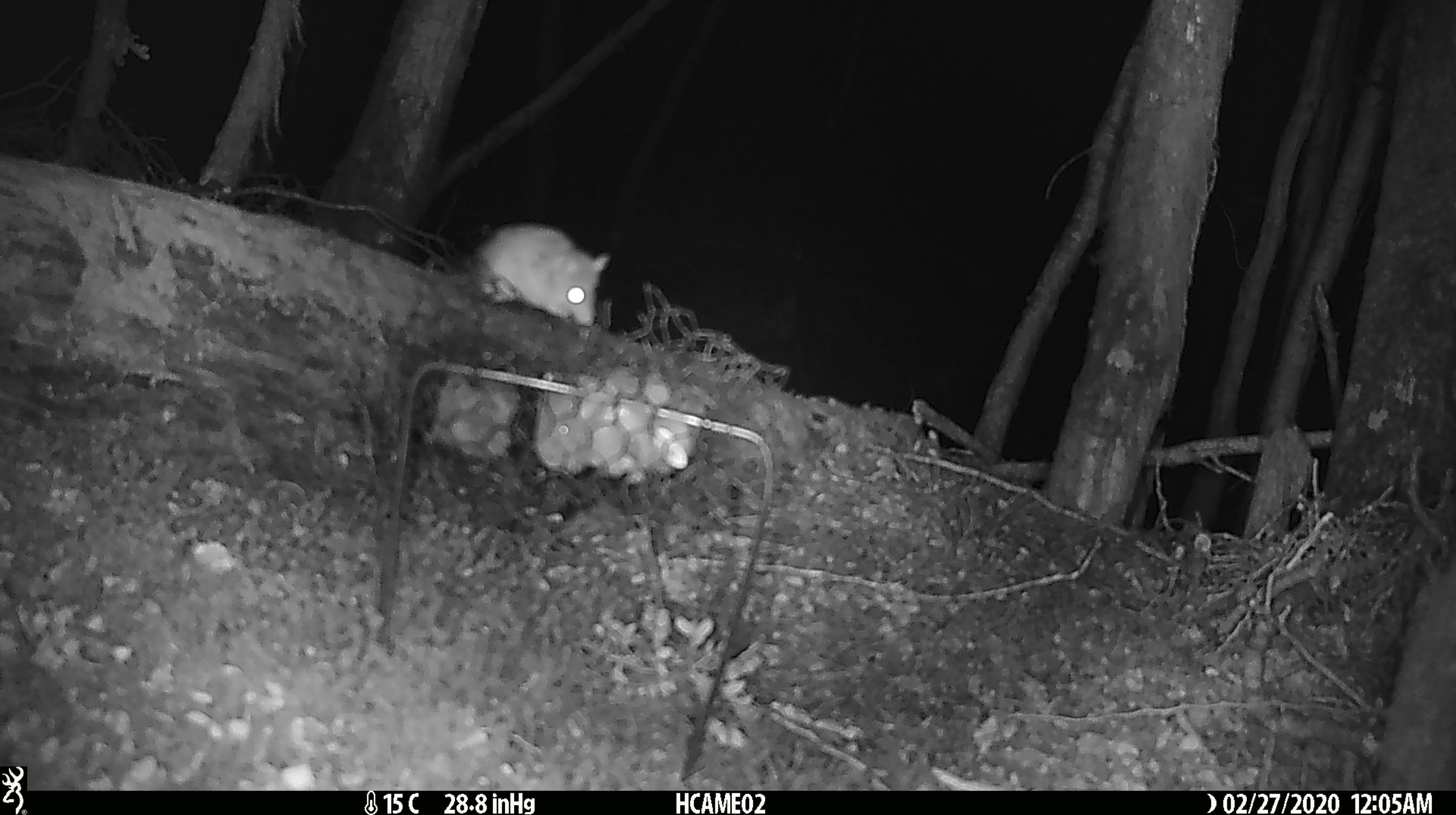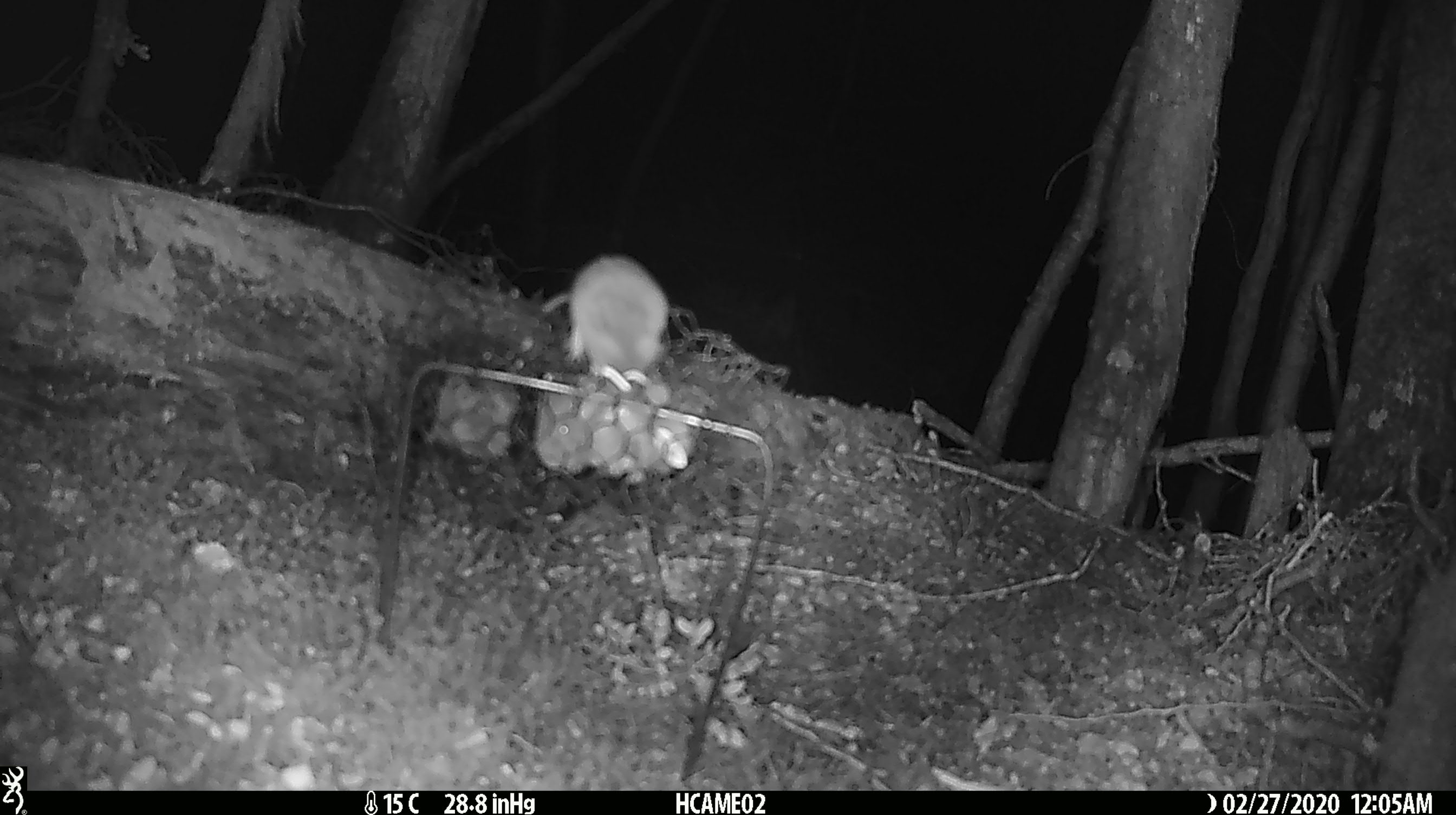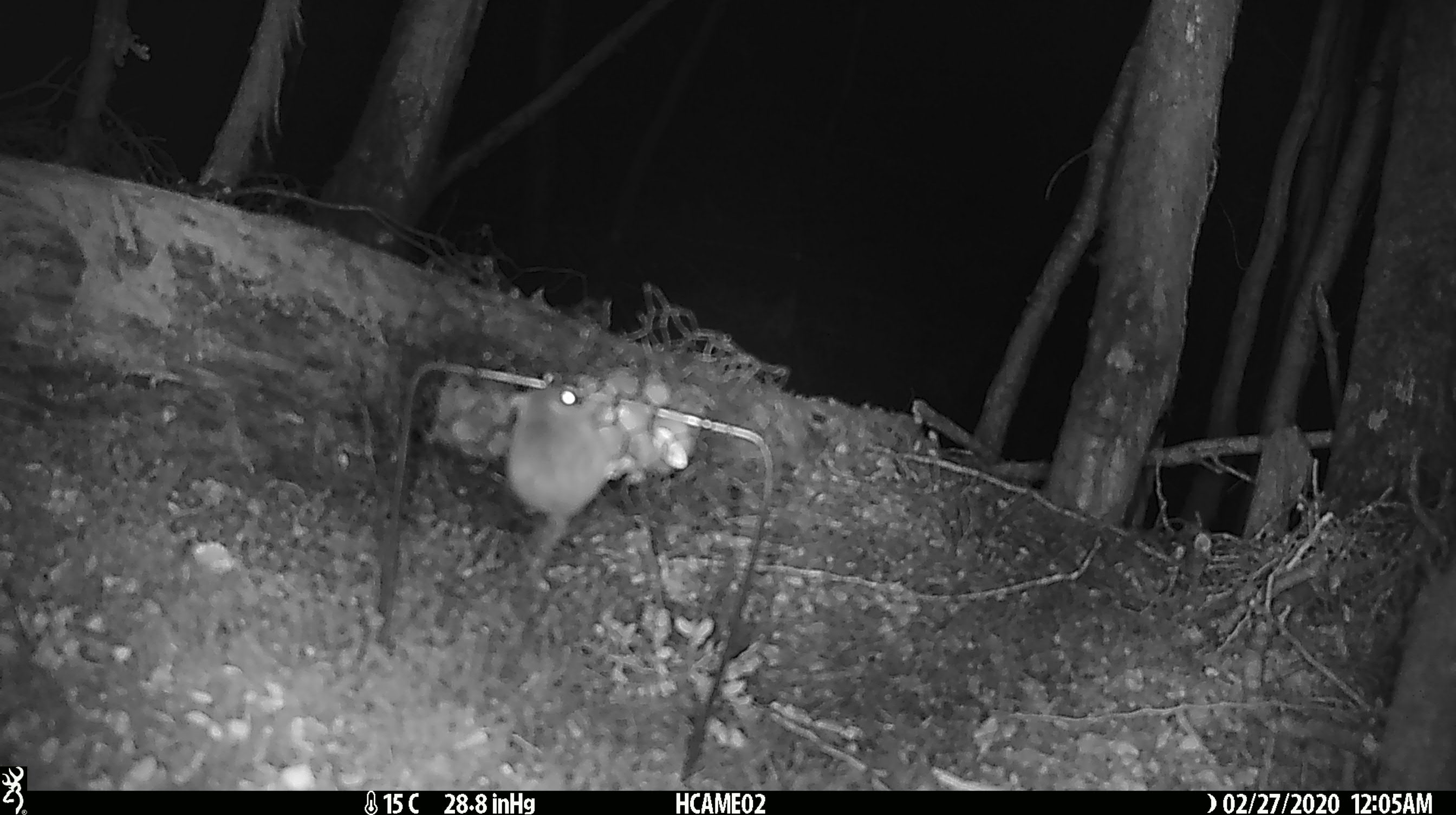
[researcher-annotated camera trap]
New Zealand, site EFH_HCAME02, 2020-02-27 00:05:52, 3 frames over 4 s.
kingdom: Animalia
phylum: Chordata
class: Mammalia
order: Rodentia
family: Muridae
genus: Mus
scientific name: Mus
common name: mouse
Mouse (Mus).